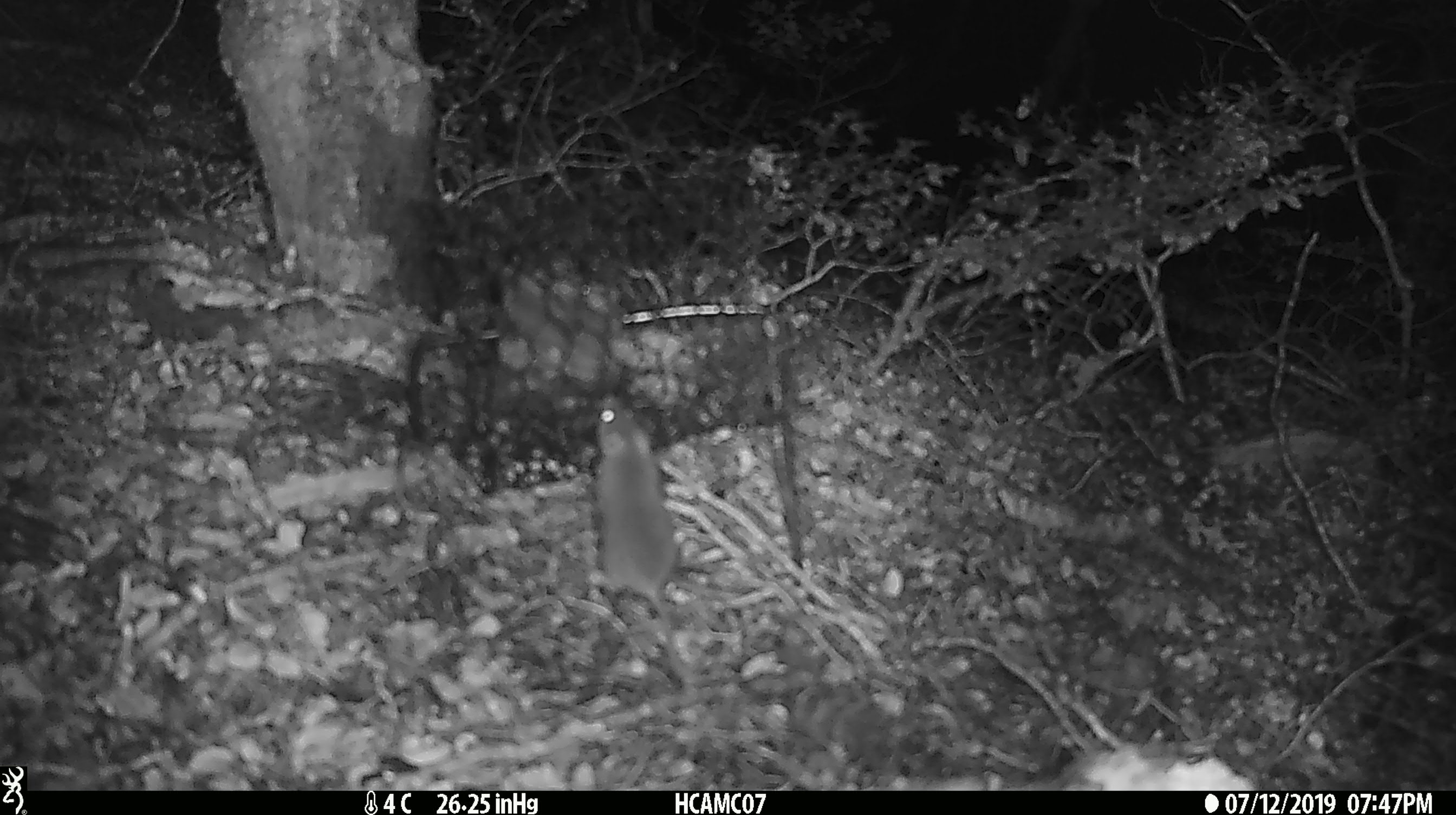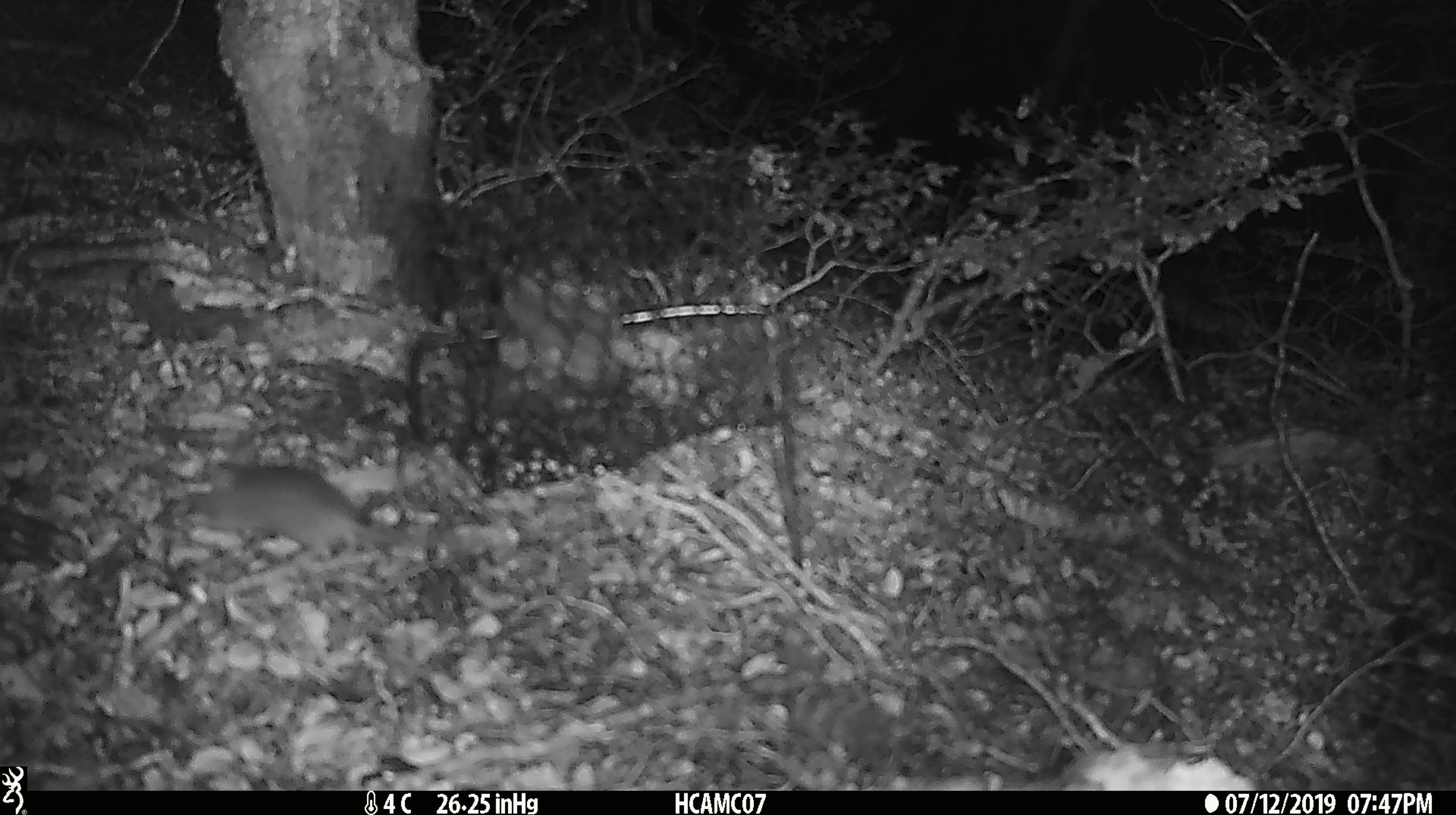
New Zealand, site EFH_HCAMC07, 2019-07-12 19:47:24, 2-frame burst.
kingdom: Animalia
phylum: Chordata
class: Mammalia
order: Rodentia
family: Muridae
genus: Mus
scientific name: Mus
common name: mouse